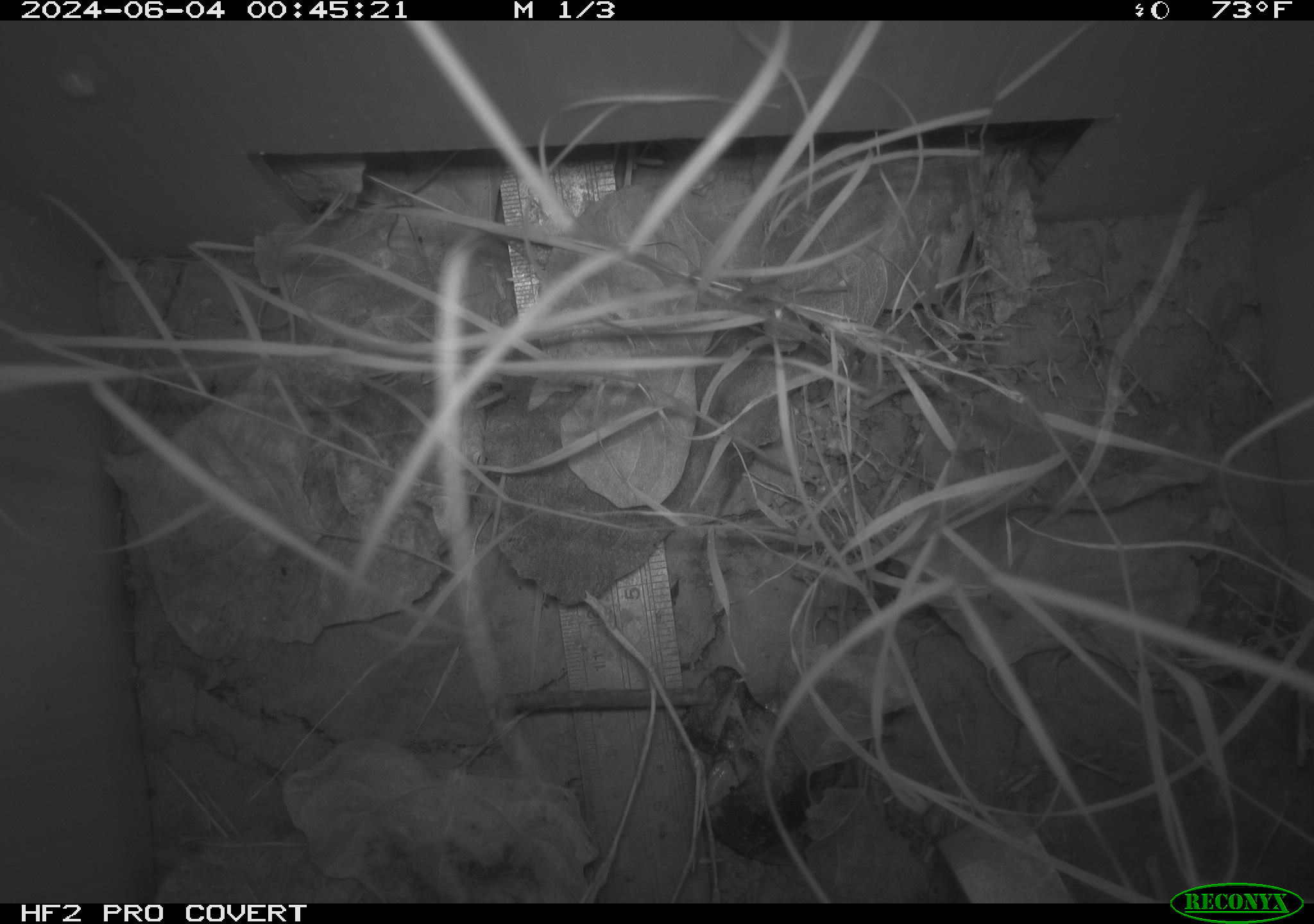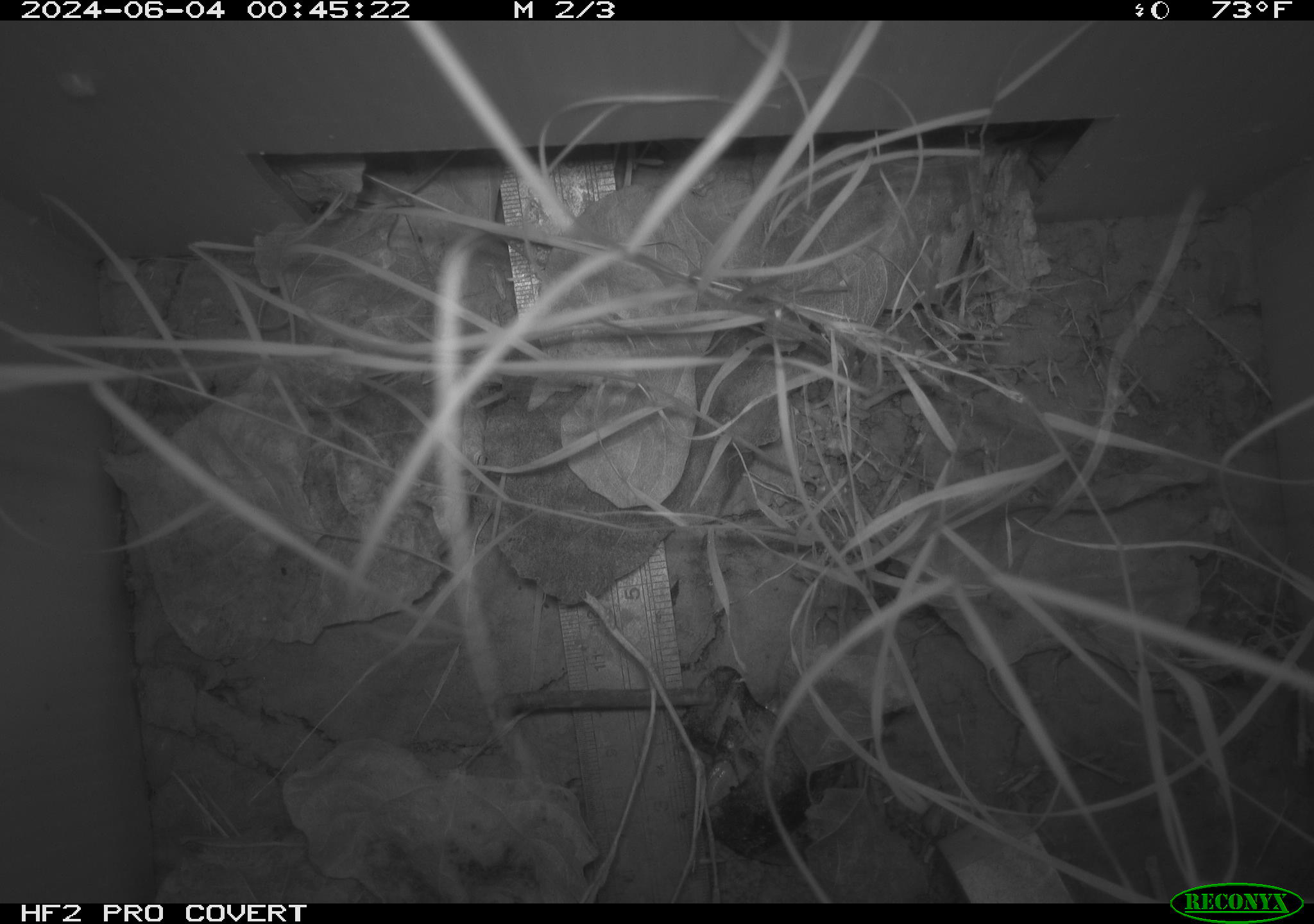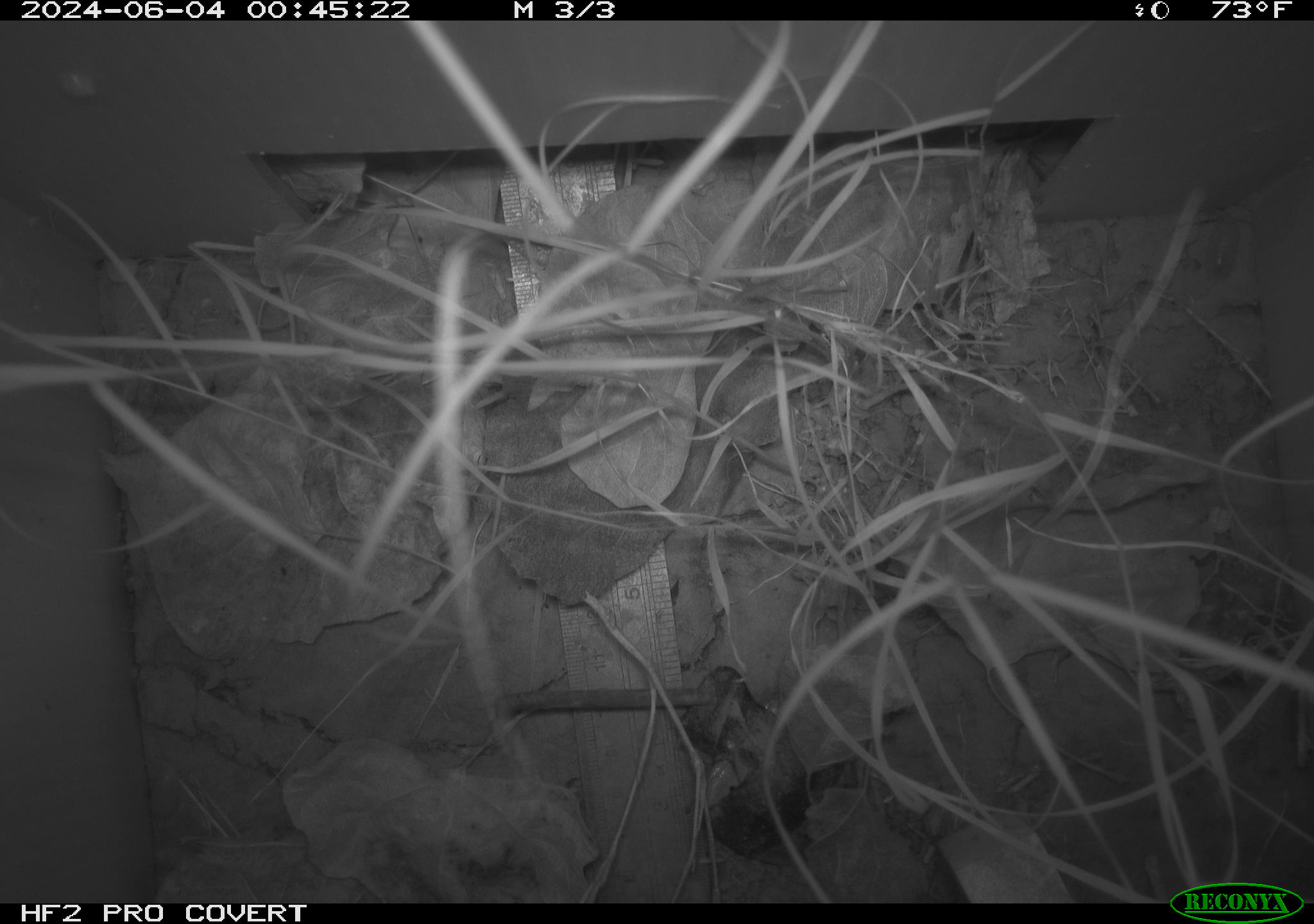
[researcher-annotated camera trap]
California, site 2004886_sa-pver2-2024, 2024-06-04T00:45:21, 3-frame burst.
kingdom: Animalia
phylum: Arthropoda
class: Malacostraca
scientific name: Malacostraca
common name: amphipods, crabs, isopods, krill, lobsters and shrimps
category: malacostracan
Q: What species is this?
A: Malacostracan (amphipods, crabs, isopods, krill, lobsters and shrimps) (Malacostraca).